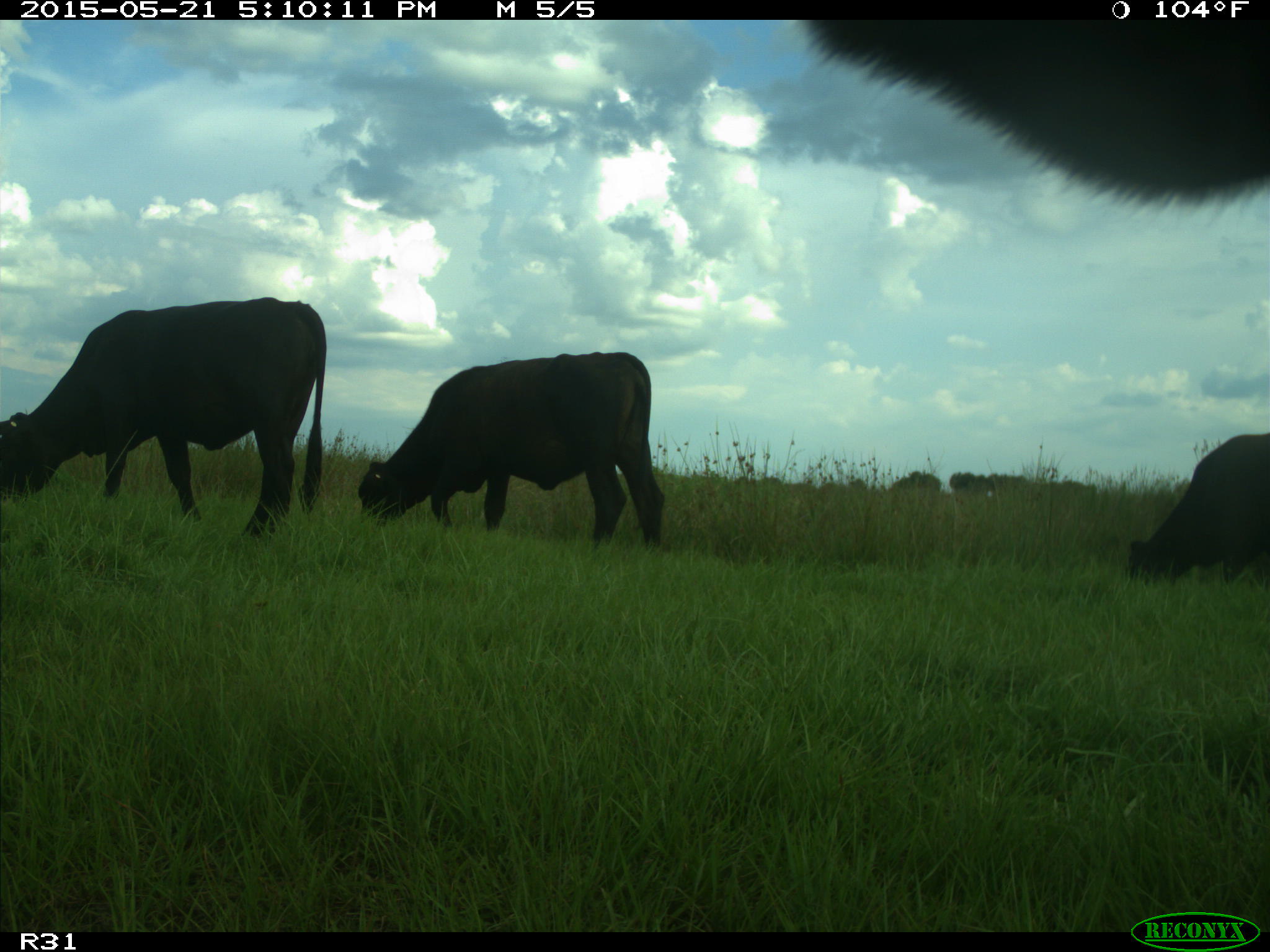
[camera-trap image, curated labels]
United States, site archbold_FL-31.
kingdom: Animalia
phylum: Chordata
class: Mammalia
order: Artiodactyla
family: Bovidae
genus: Bos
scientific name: Bos taurus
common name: domestic cow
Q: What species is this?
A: Bos taurus (domestic cow).